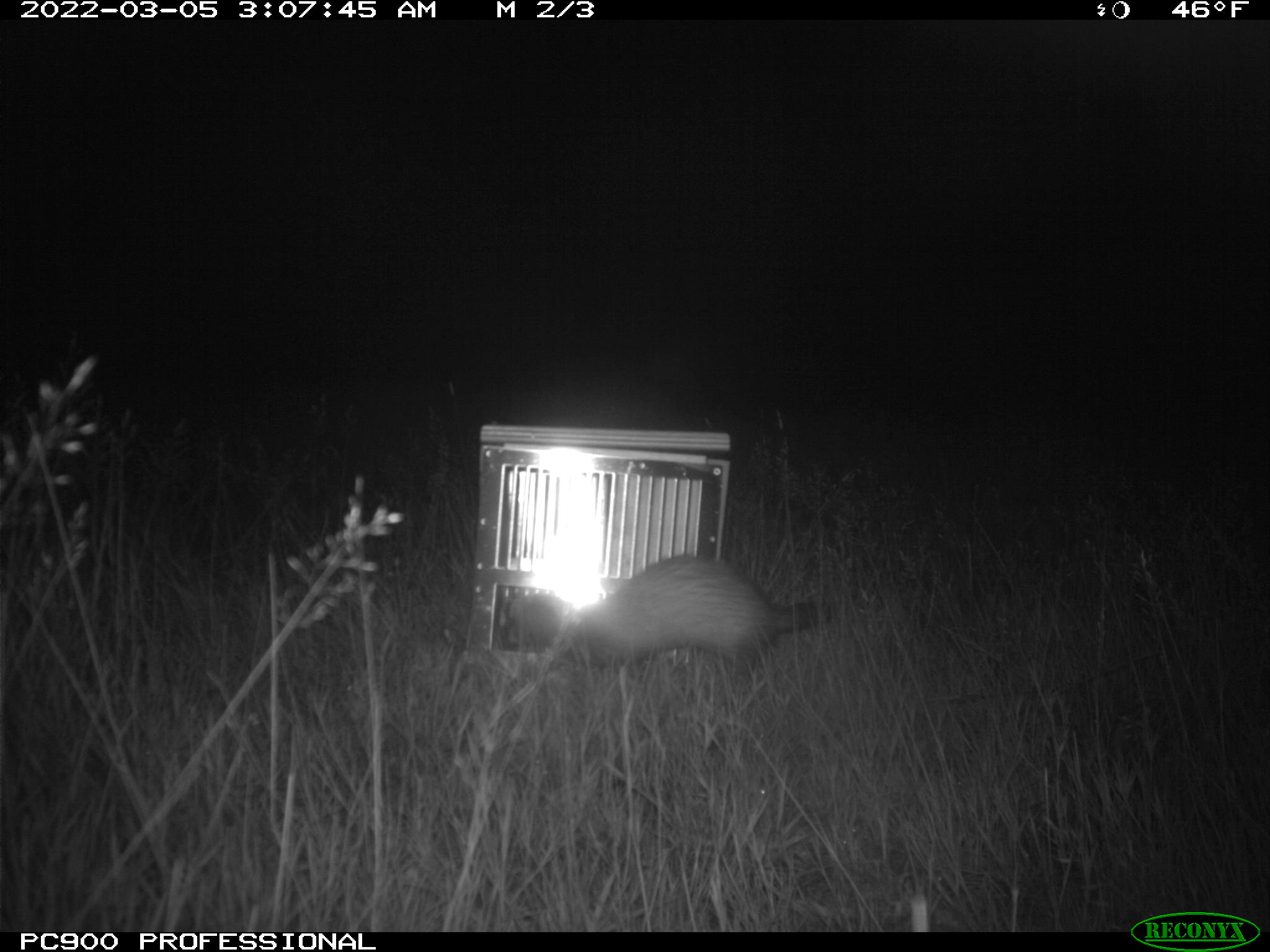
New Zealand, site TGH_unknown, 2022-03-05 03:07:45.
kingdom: Animalia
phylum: Chordata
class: Mammalia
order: Carnivora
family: Mustelidae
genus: Mustela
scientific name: Mustela furo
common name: ferret